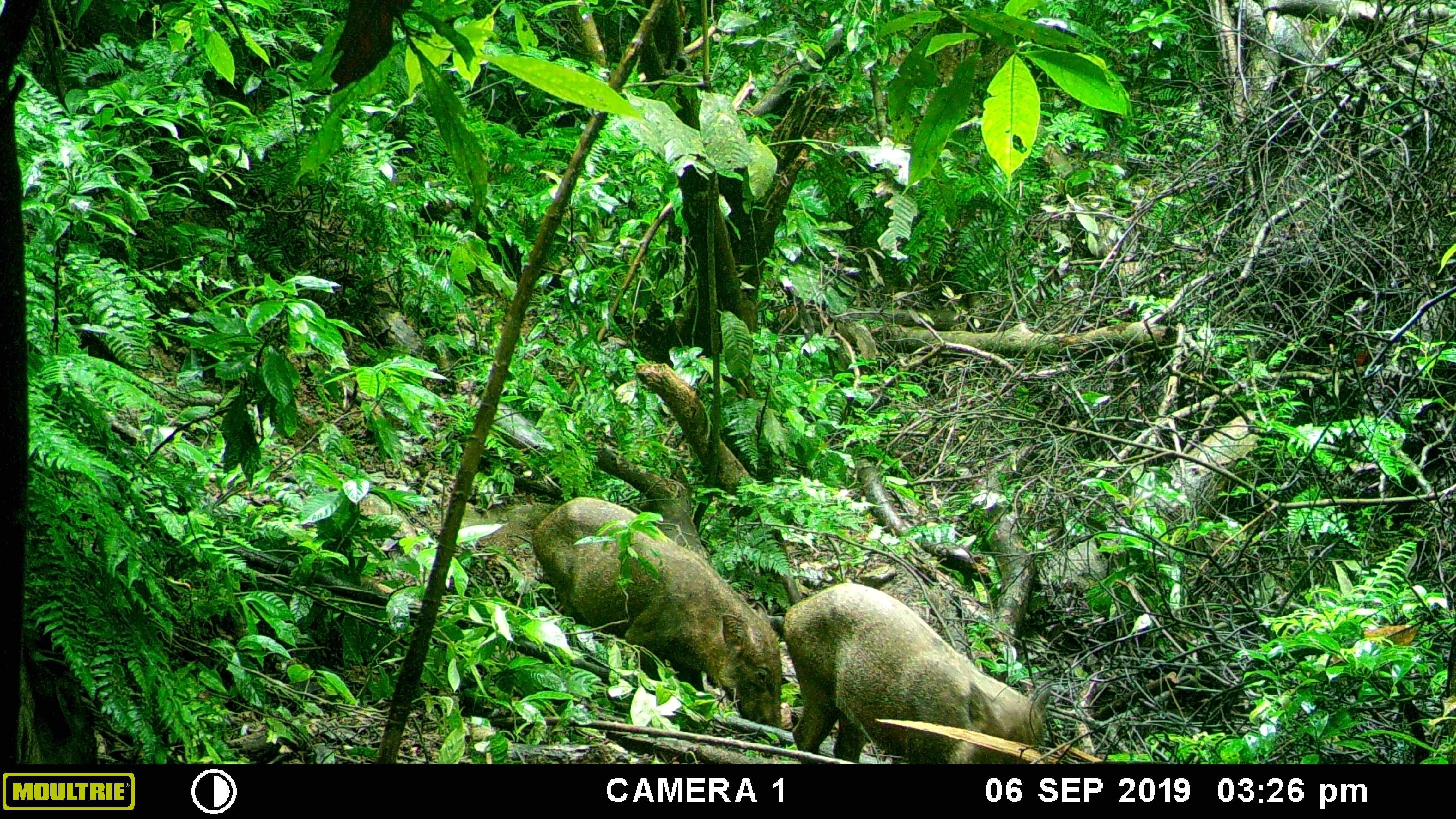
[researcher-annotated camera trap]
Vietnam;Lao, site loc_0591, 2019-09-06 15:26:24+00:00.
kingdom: Animalia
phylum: Chordata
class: Mammalia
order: Artiodactyla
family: Suidae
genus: Sus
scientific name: Sus scrofa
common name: eurasian wild pig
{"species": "eurasian wild pig (Sus scrofa)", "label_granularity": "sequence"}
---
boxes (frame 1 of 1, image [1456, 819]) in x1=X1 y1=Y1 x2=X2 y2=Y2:
eurasian wild pig: x1=529 y1=495 x2=782 y2=747; x1=780 y1=580 x2=1053 y2=764